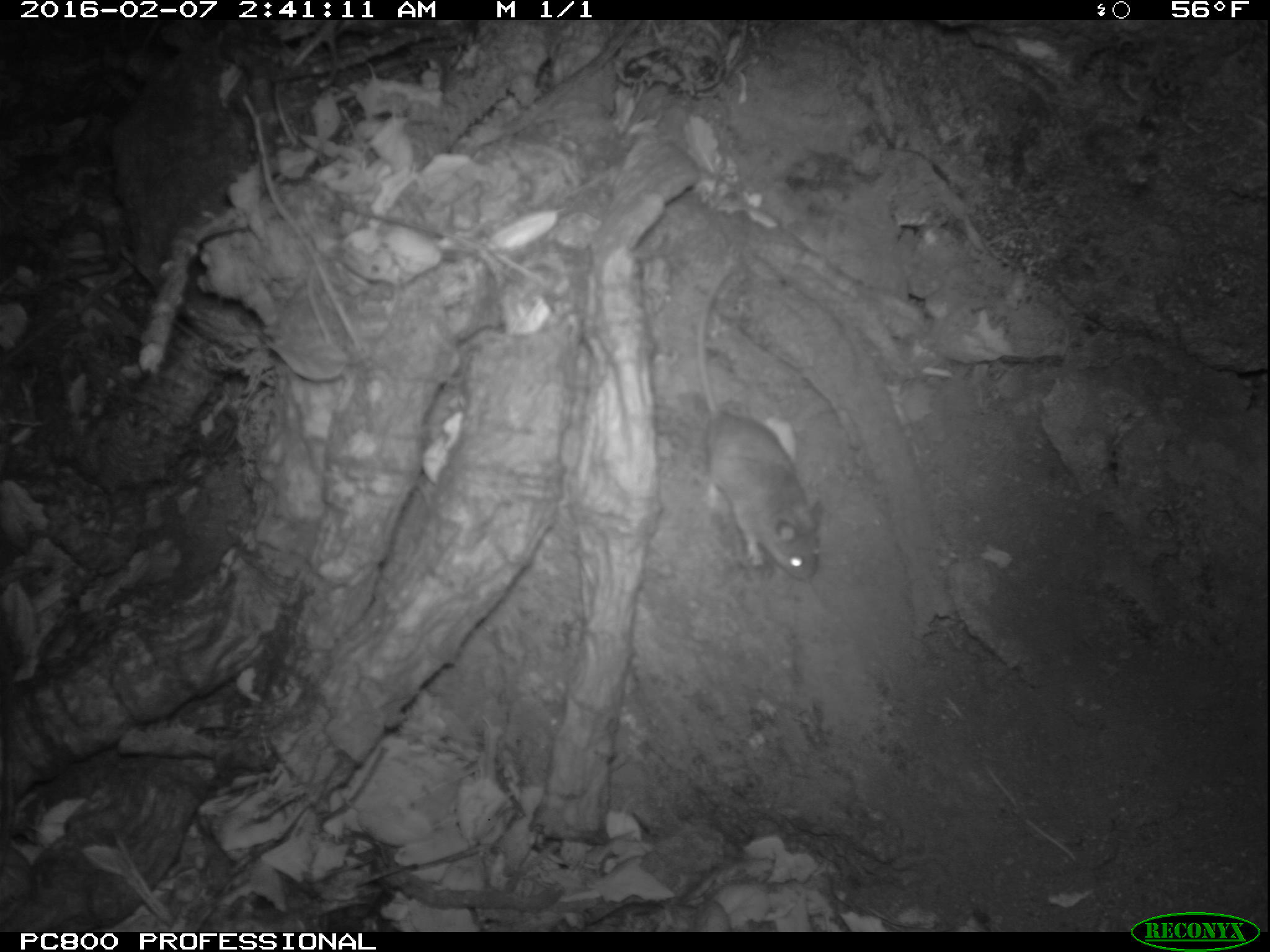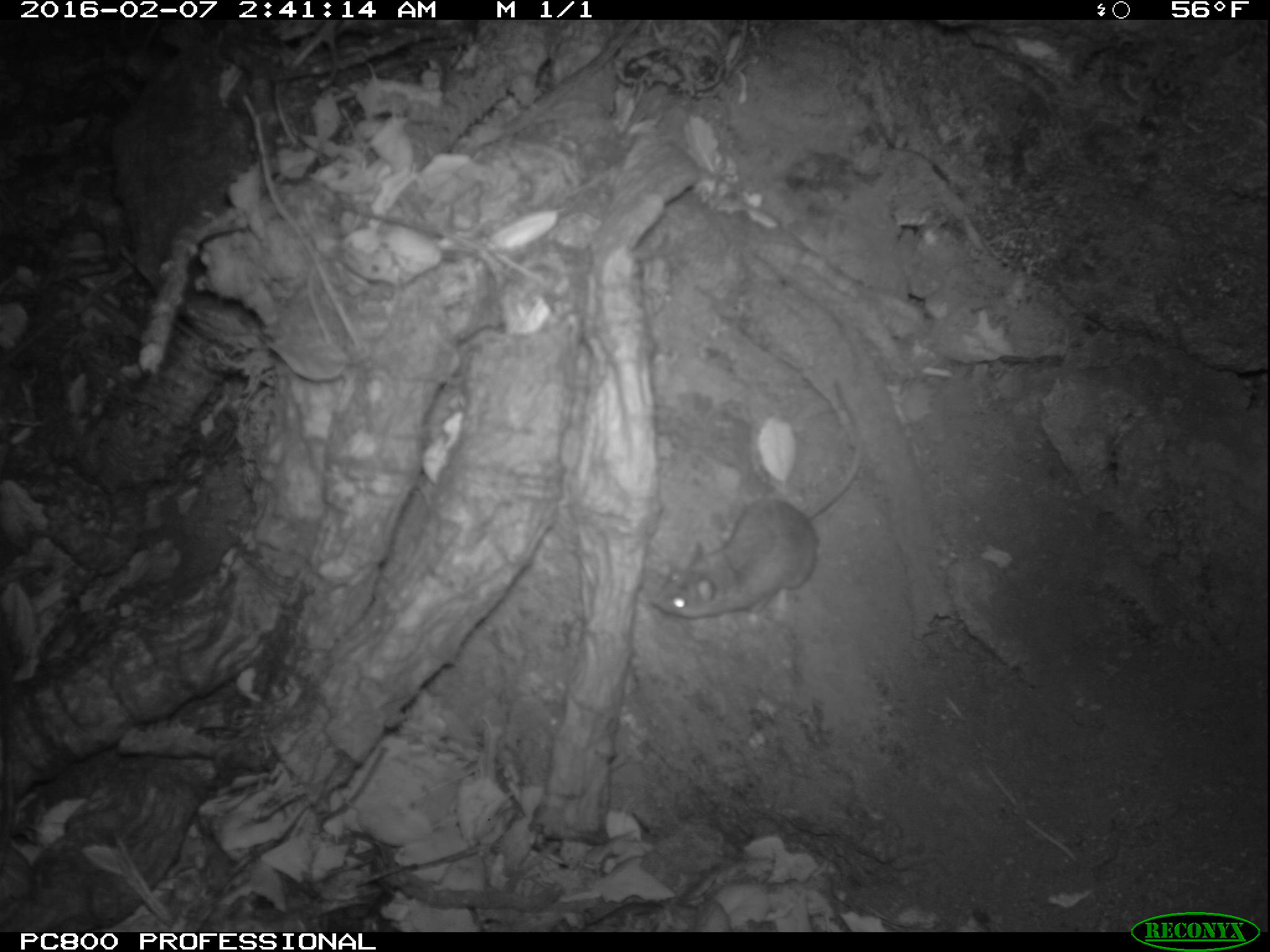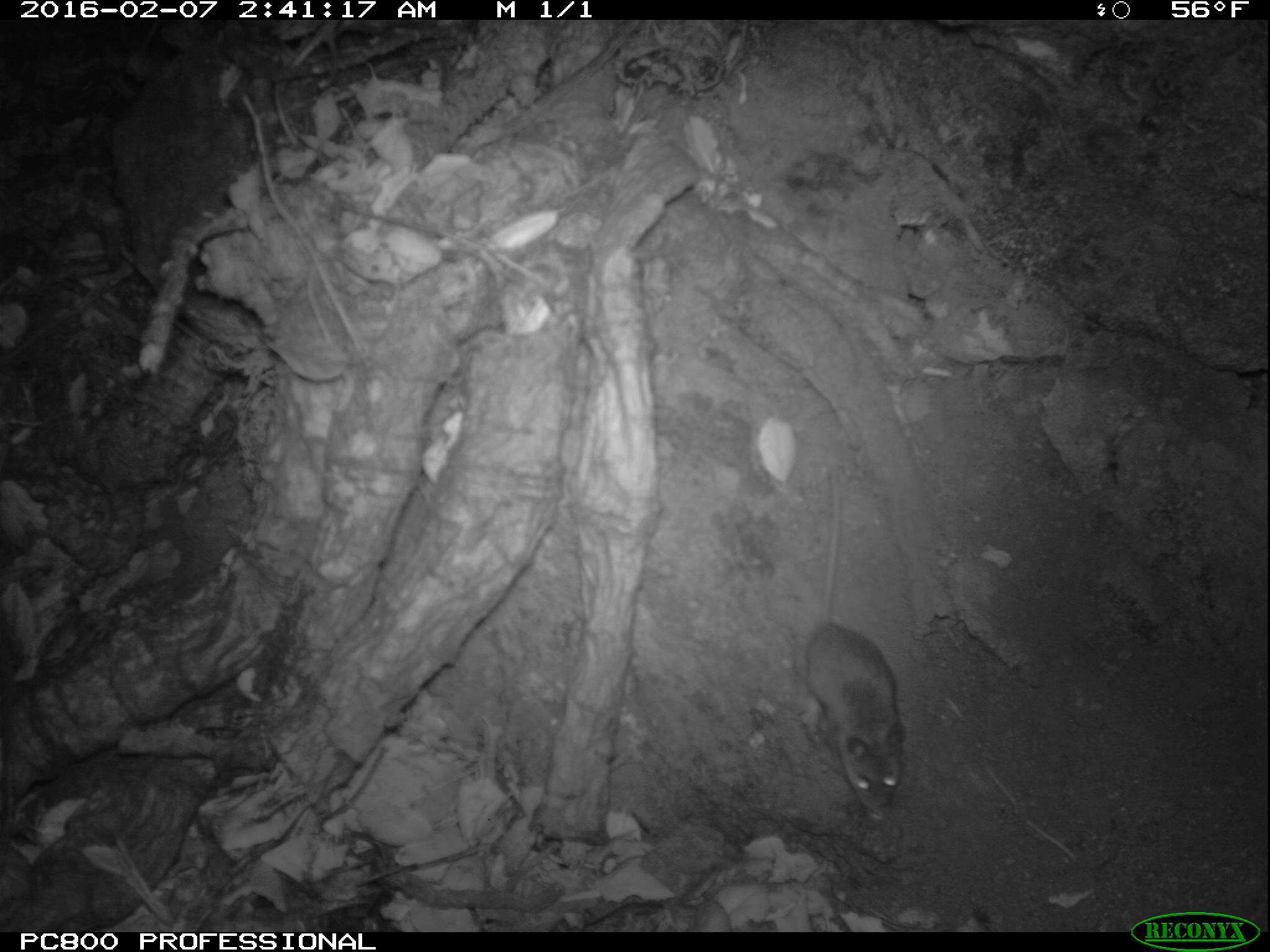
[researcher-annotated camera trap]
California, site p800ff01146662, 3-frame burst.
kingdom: Animalia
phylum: Chordata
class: Mammalia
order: Rodentia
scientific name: Rodentia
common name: rodent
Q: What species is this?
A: Rodent (Rodentia).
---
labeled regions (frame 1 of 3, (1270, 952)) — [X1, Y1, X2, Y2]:
rodent: [696, 263, 822, 580]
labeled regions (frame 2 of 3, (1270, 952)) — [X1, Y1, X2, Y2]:
rodent: [650, 378, 865, 620]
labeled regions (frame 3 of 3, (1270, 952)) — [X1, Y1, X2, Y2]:
rodent: [794, 444, 907, 814]